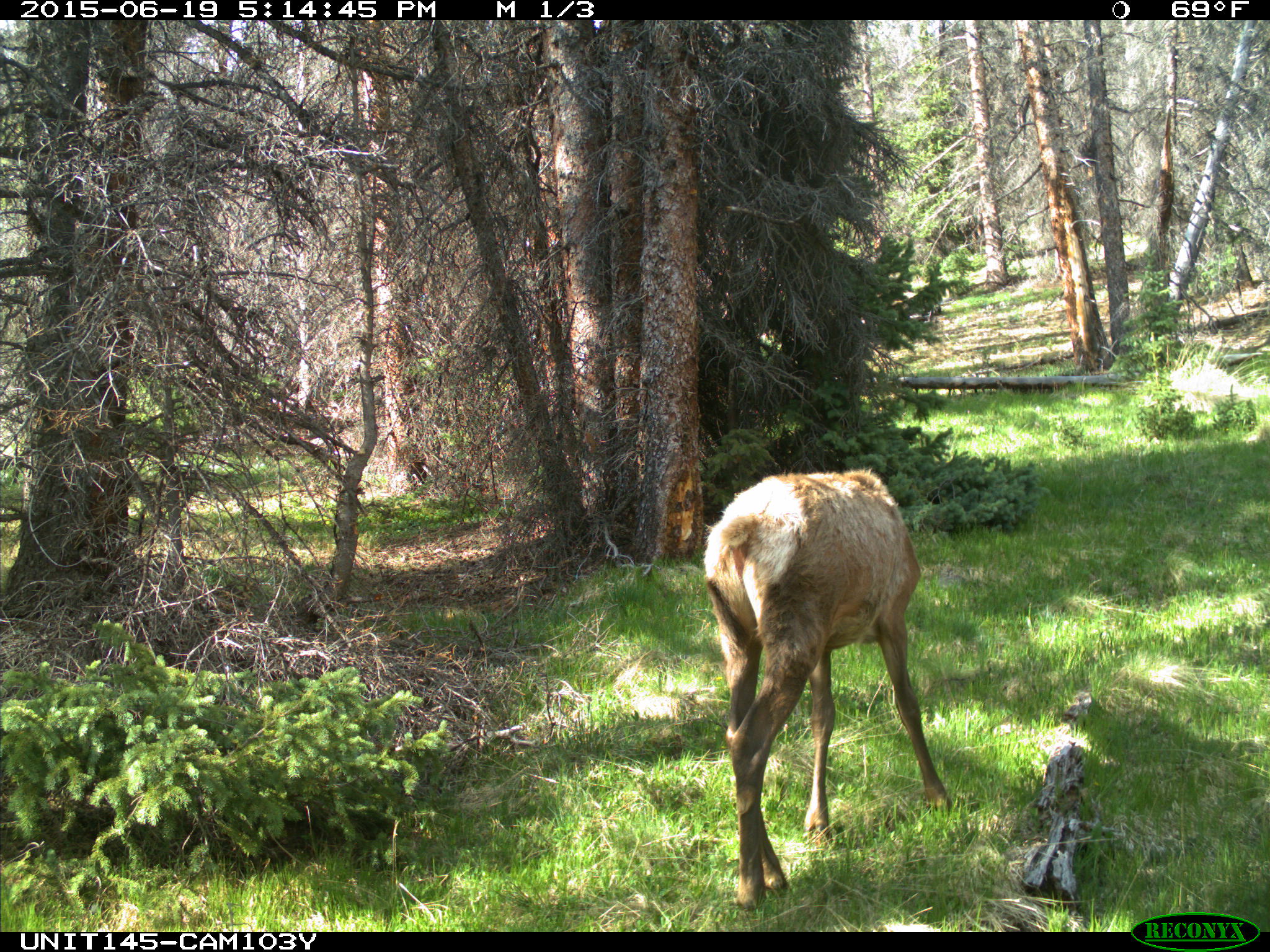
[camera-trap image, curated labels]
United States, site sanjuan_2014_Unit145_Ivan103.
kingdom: Animalia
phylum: Chordata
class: Mammalia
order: Artiodactyla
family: Cervidae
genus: Cervus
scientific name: Cervus elaphus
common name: red deer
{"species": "Cervus elaphus (red deer)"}